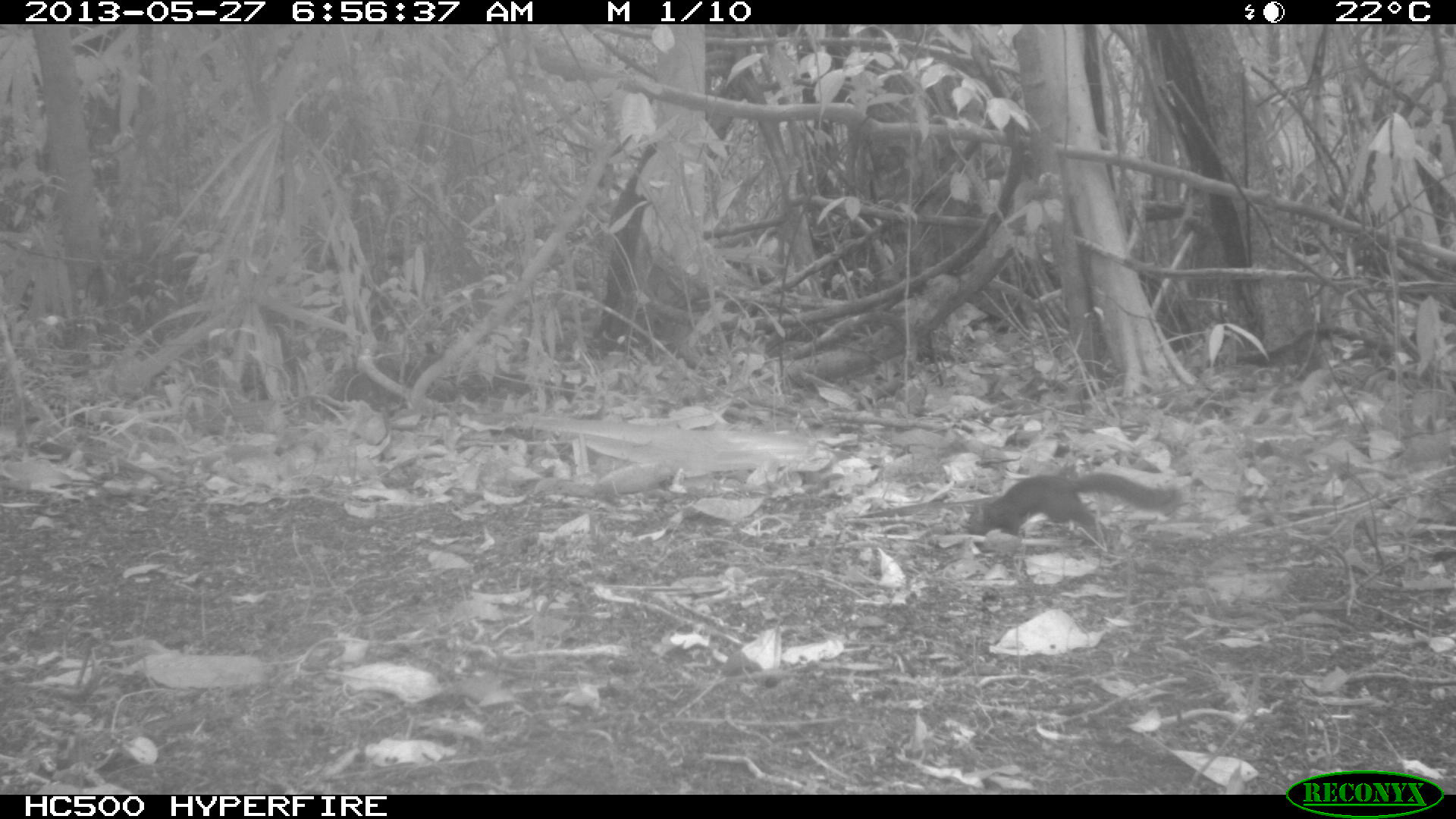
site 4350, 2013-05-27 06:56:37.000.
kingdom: Animalia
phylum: Chordata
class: Mammalia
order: Rodentia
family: Sciuridae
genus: Sciurus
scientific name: Sciurus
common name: squirrel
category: sciurus sp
Sciurus sp (squirrel) (Sciurus), count 1.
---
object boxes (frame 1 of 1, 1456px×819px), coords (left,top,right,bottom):
sciurus sp: (965,471,1182,554)